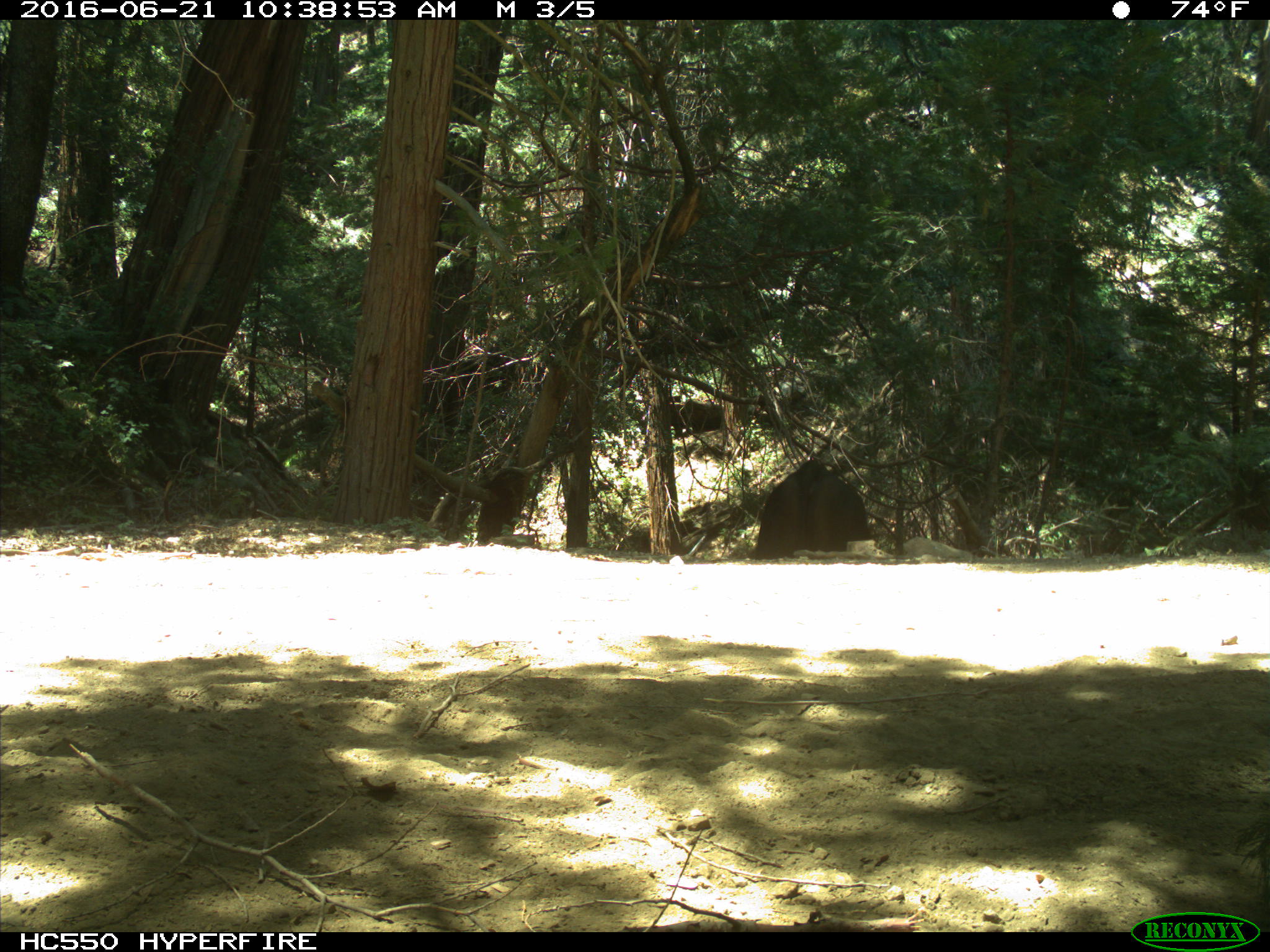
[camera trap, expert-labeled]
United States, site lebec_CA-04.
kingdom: Animalia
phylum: Chordata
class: Mammalia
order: Artiodactyla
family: Bovidae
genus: Bos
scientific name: Bos taurus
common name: domestic cow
Bos taurus (domestic cow).